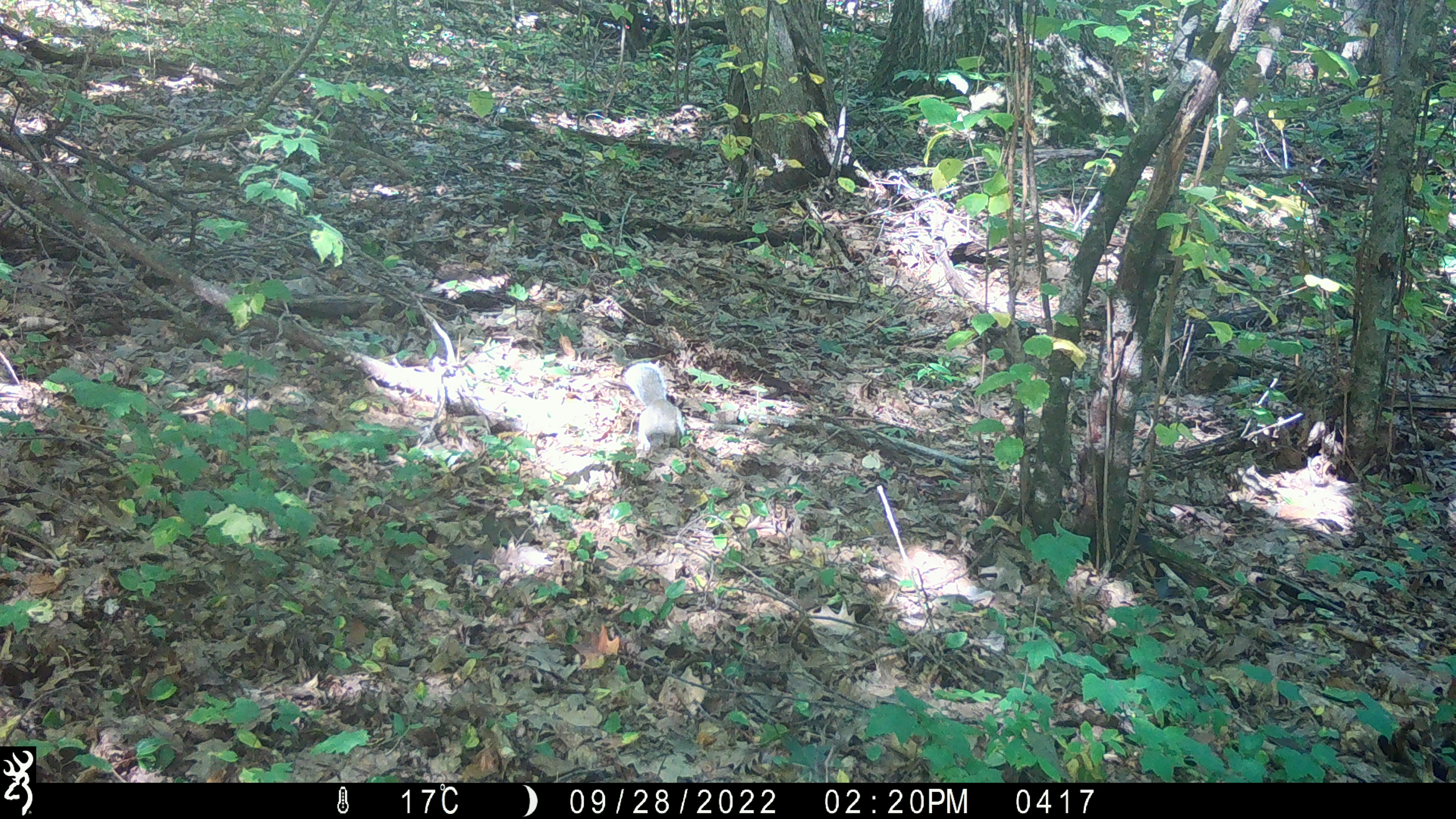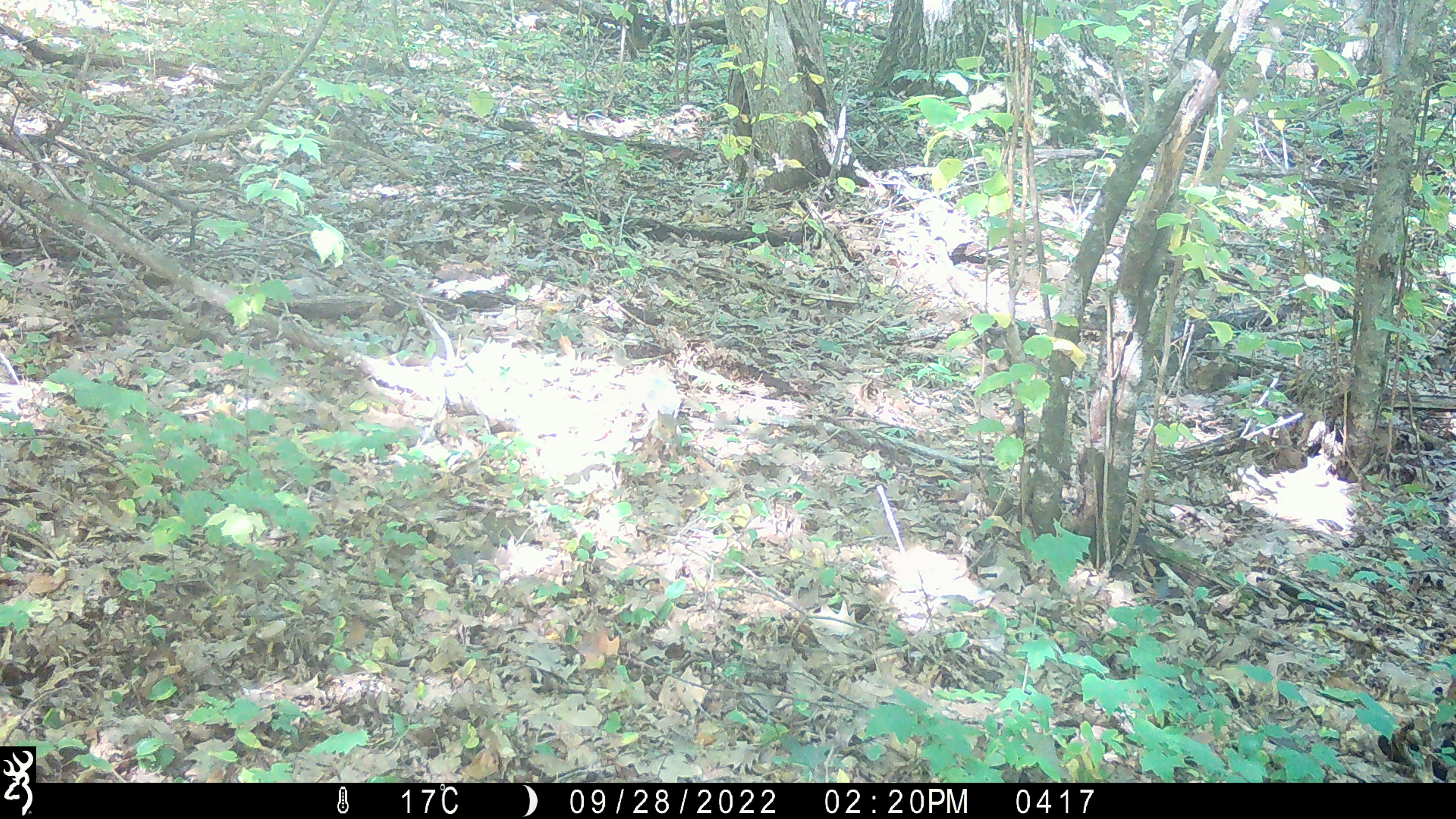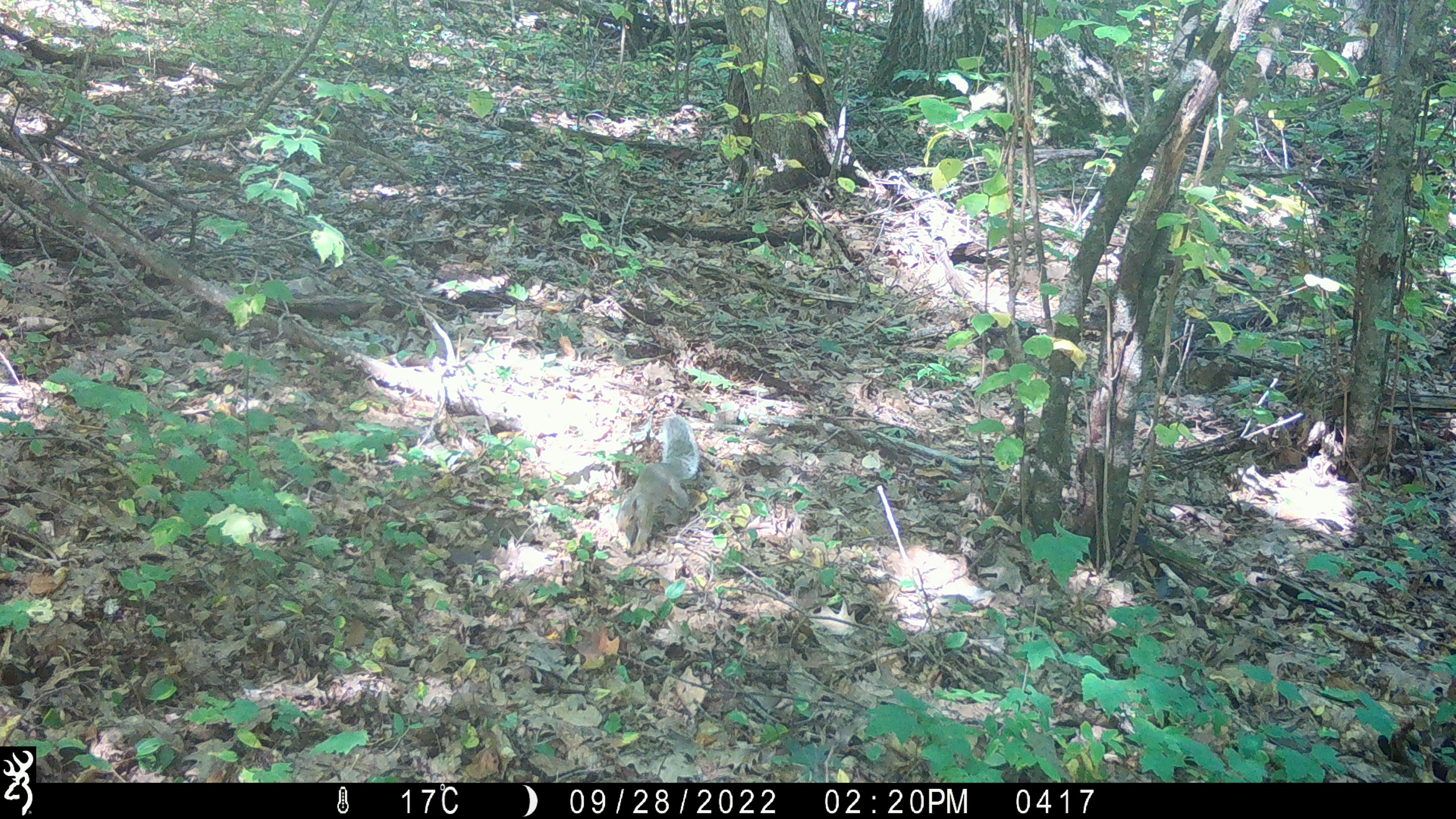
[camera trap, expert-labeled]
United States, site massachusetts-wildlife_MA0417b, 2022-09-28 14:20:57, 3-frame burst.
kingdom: Animalia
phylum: Chordata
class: Mammalia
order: Rodentia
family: Sciuridae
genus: Sciurus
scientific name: Sciurus carolinensis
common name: gray squirrel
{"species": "gray squirrel (Sciurus carolinensis)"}